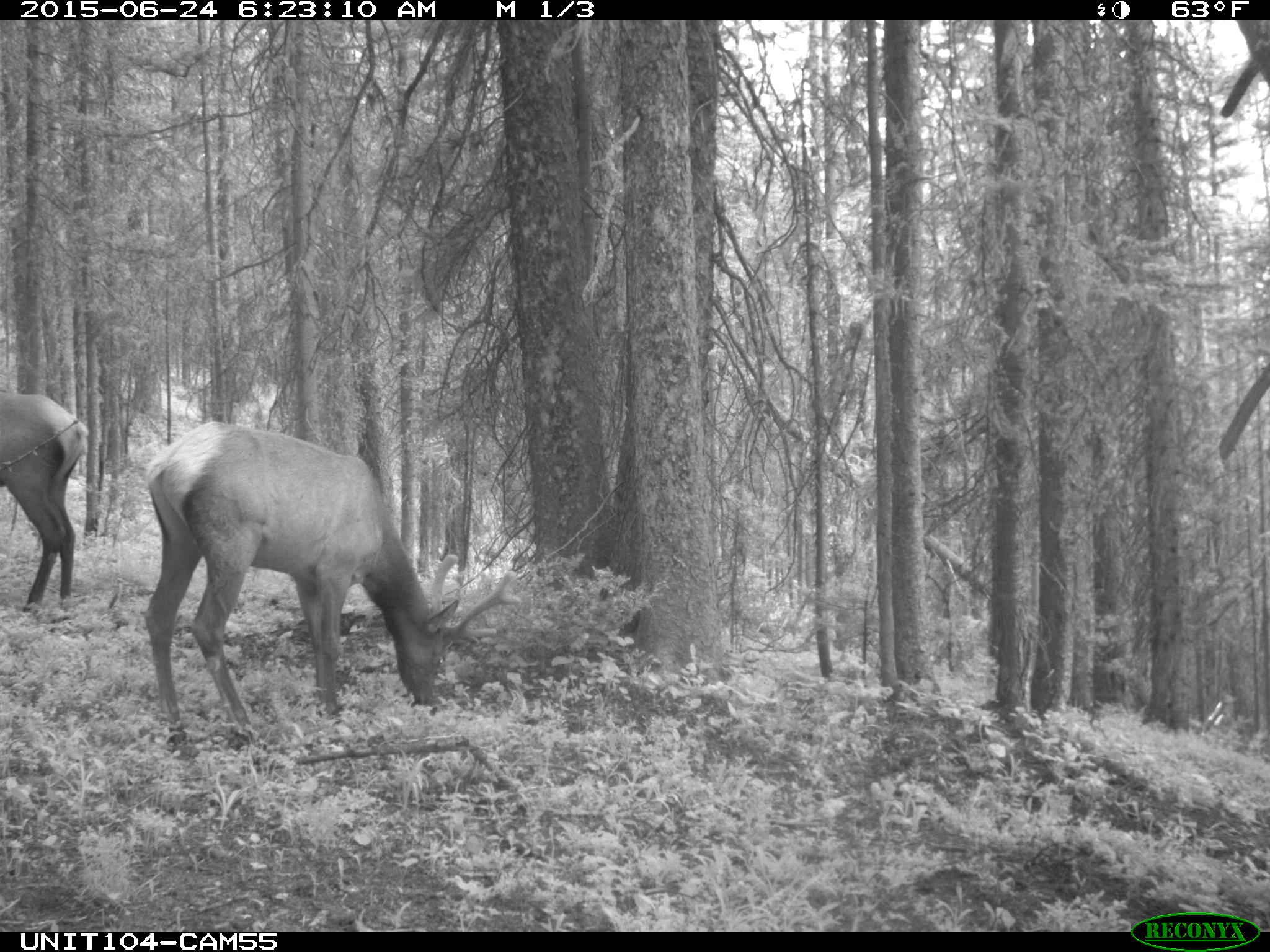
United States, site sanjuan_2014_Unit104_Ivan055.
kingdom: Animalia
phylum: Chordata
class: Mammalia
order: Artiodactyla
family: Cervidae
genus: Cervus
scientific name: Cervus elaphus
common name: red deer